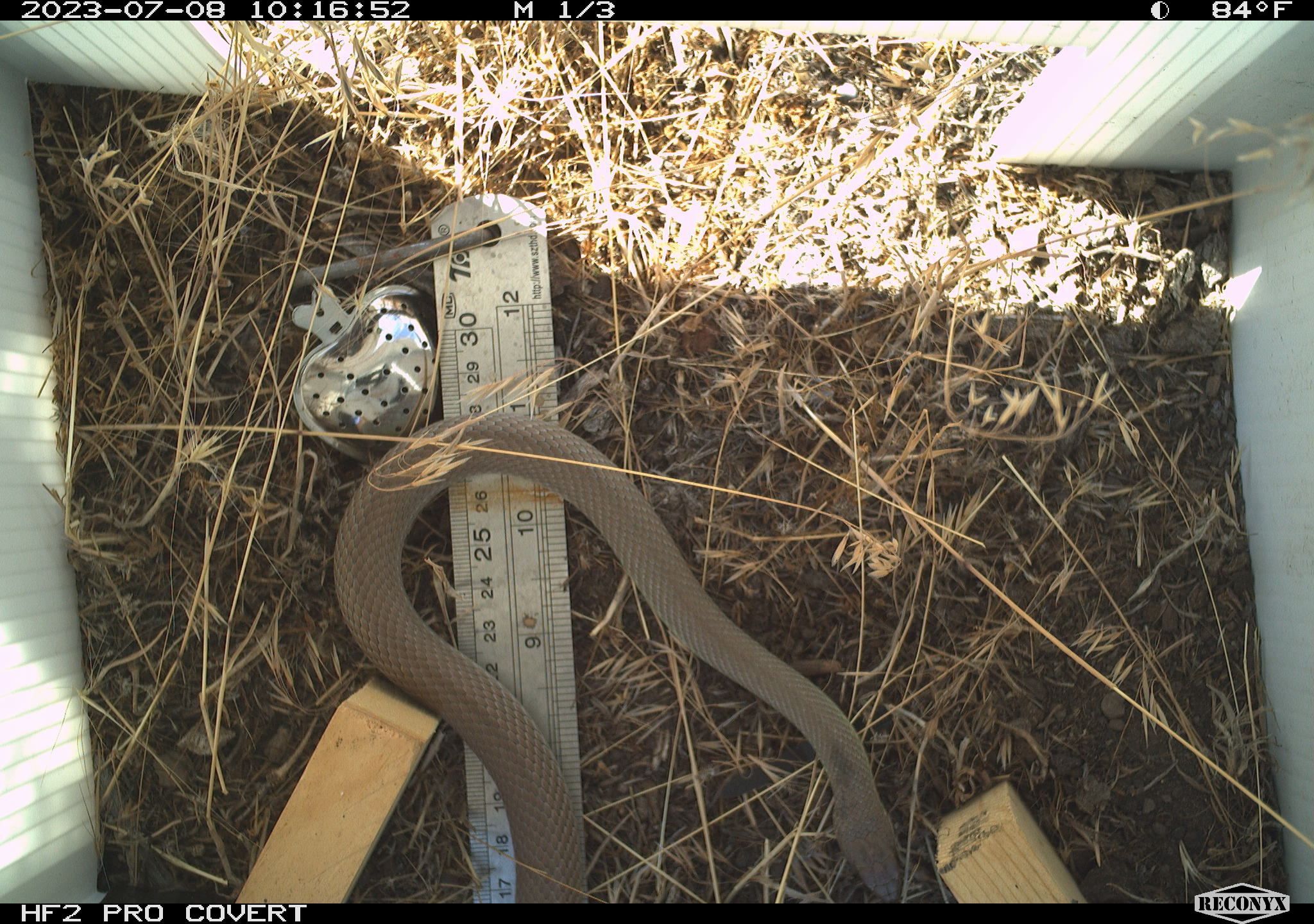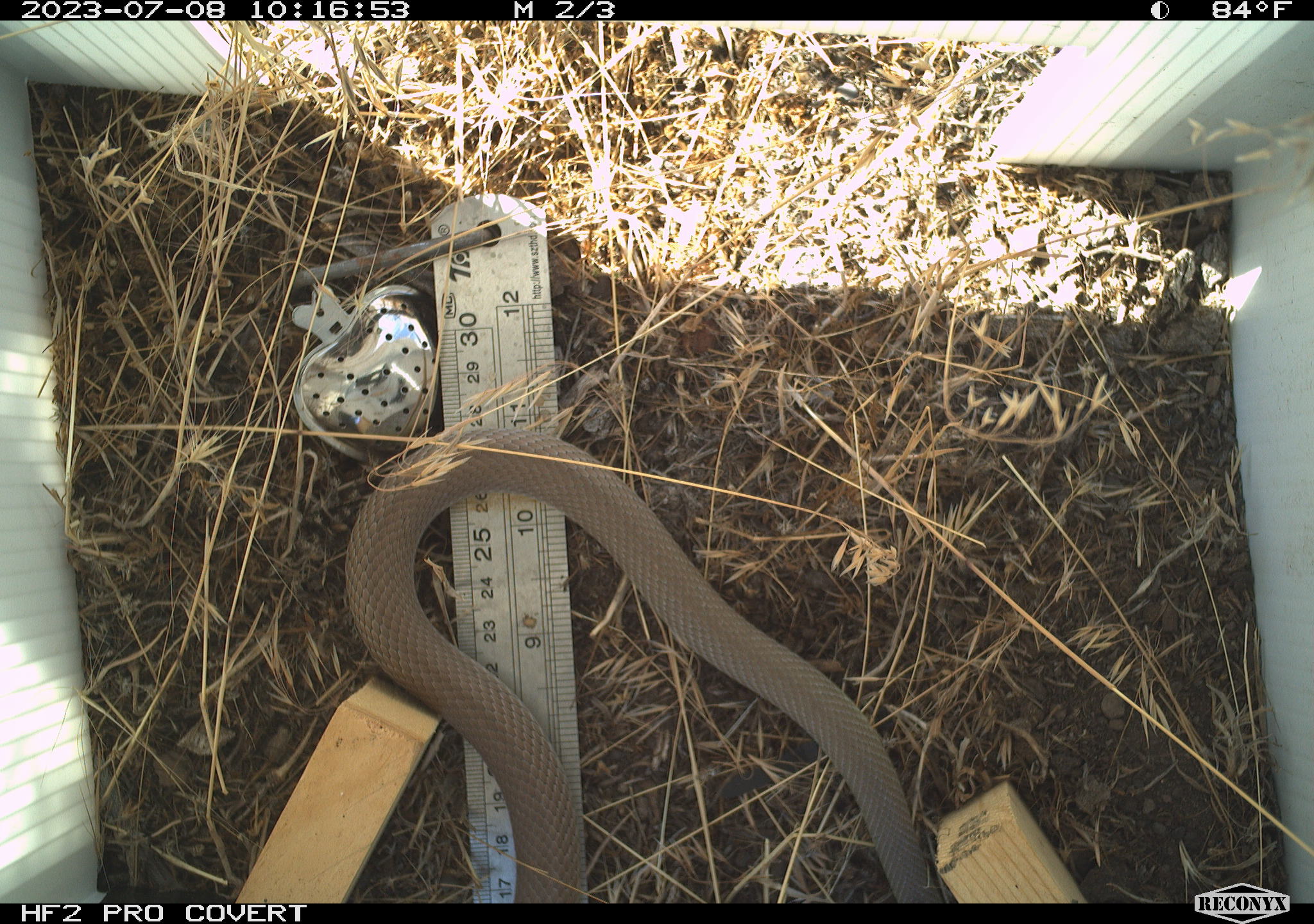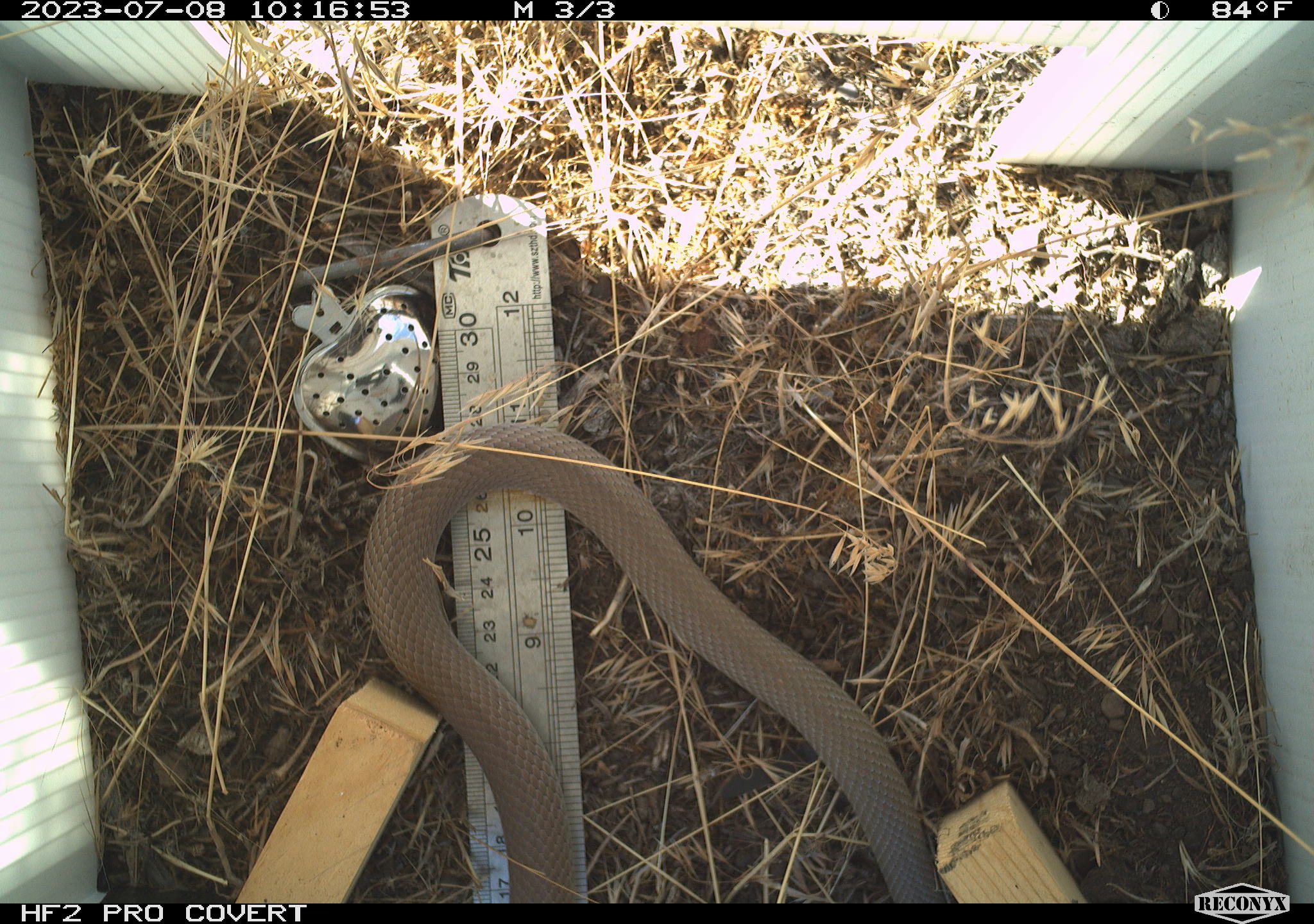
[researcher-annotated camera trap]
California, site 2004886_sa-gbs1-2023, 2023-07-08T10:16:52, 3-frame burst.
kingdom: Animalia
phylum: Chordata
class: Reptilia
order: Squamata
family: Colubridae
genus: Coluber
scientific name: Coluber constrictor mormon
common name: western yellow-bellied racer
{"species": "western yellow-bellied racer (Coluber constrictor mormon)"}